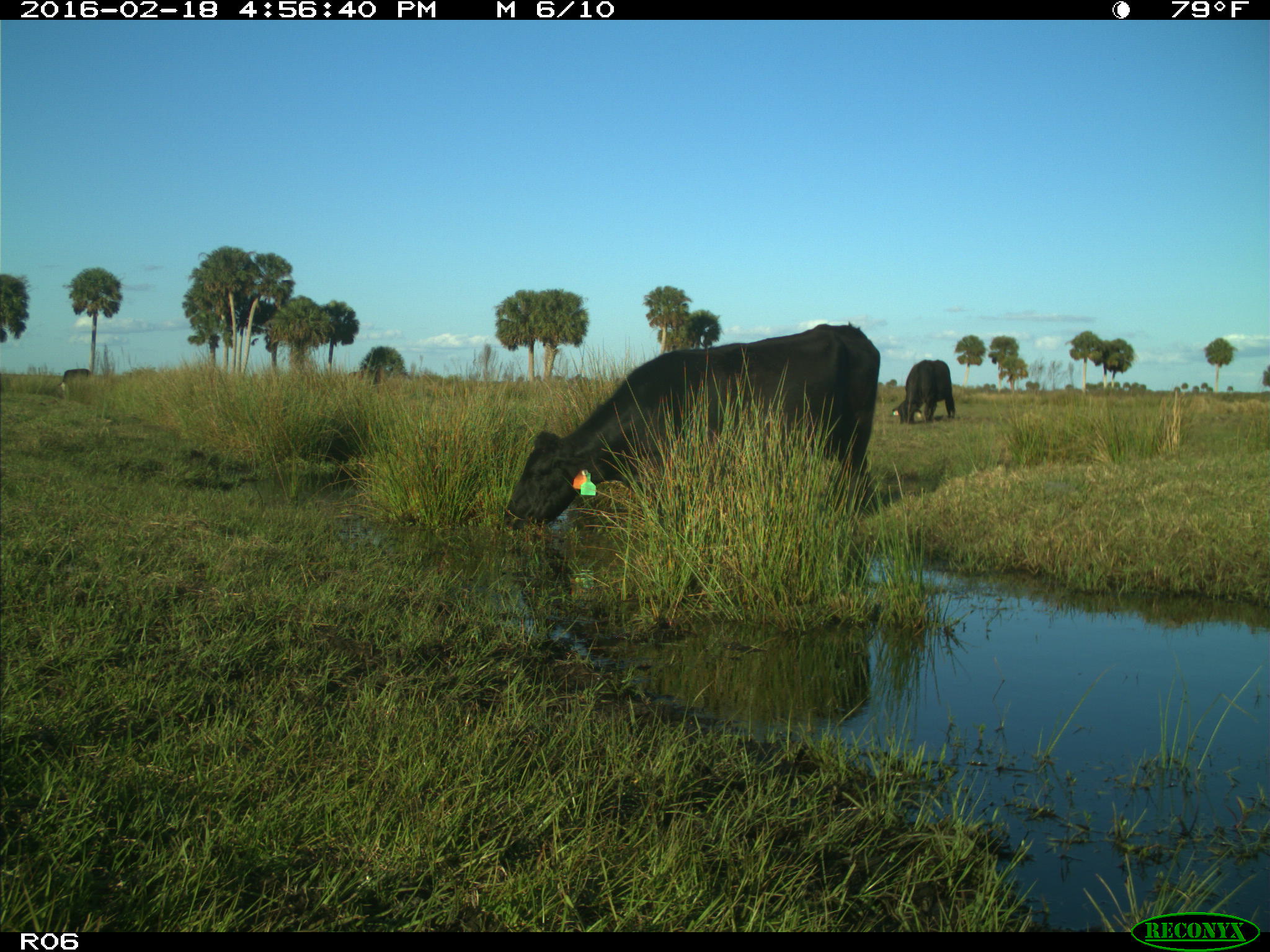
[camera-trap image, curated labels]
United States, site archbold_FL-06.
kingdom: Animalia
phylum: Chordata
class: Mammalia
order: Artiodactyla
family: Bovidae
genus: Bos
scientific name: Bos taurus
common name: domestic cow